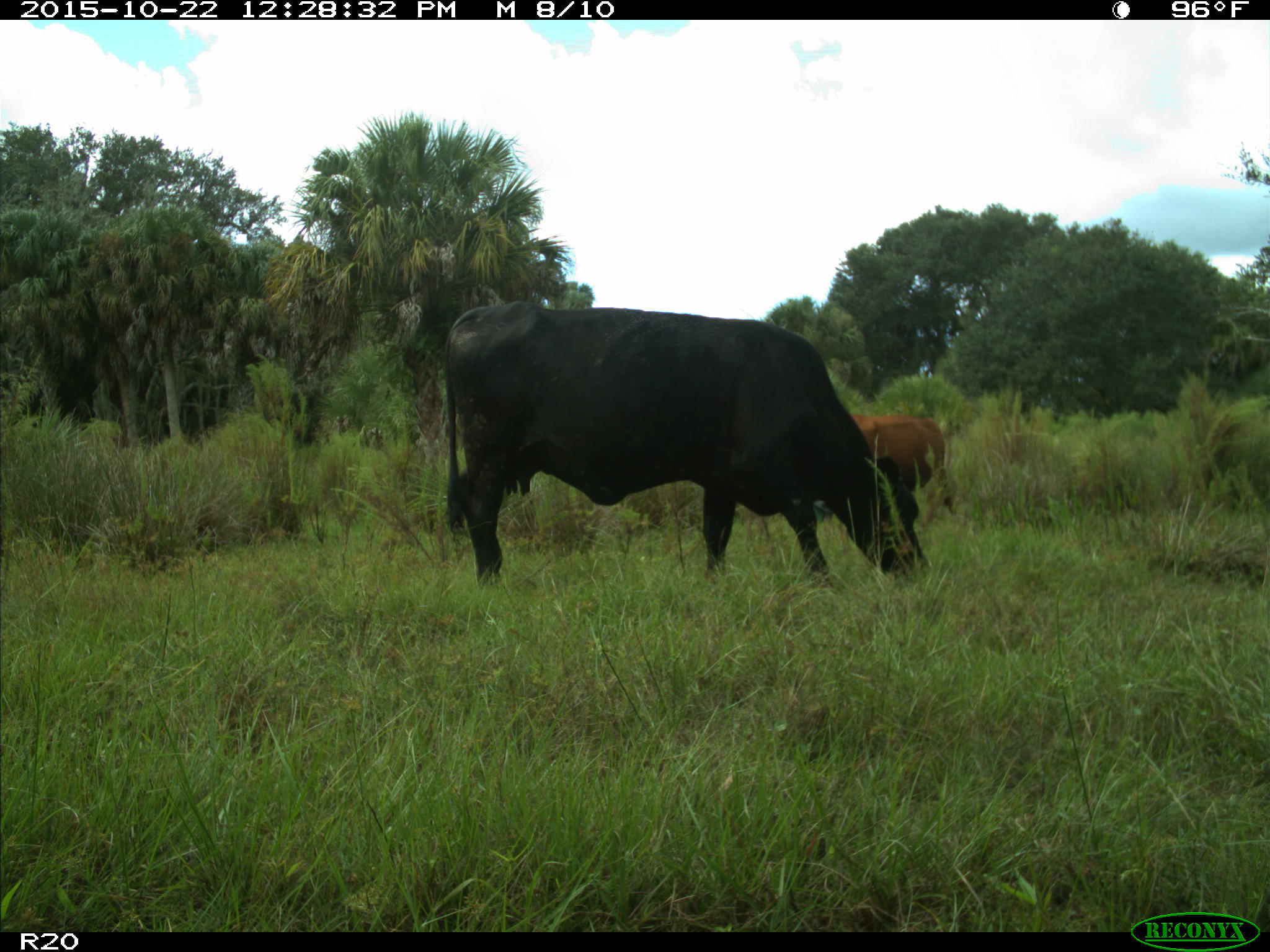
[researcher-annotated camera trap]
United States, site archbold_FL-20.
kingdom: Animalia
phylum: Chordata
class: Mammalia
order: Artiodactyla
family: Bovidae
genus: Bos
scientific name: Bos taurus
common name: domestic cow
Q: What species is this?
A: Bos taurus (domestic cow).